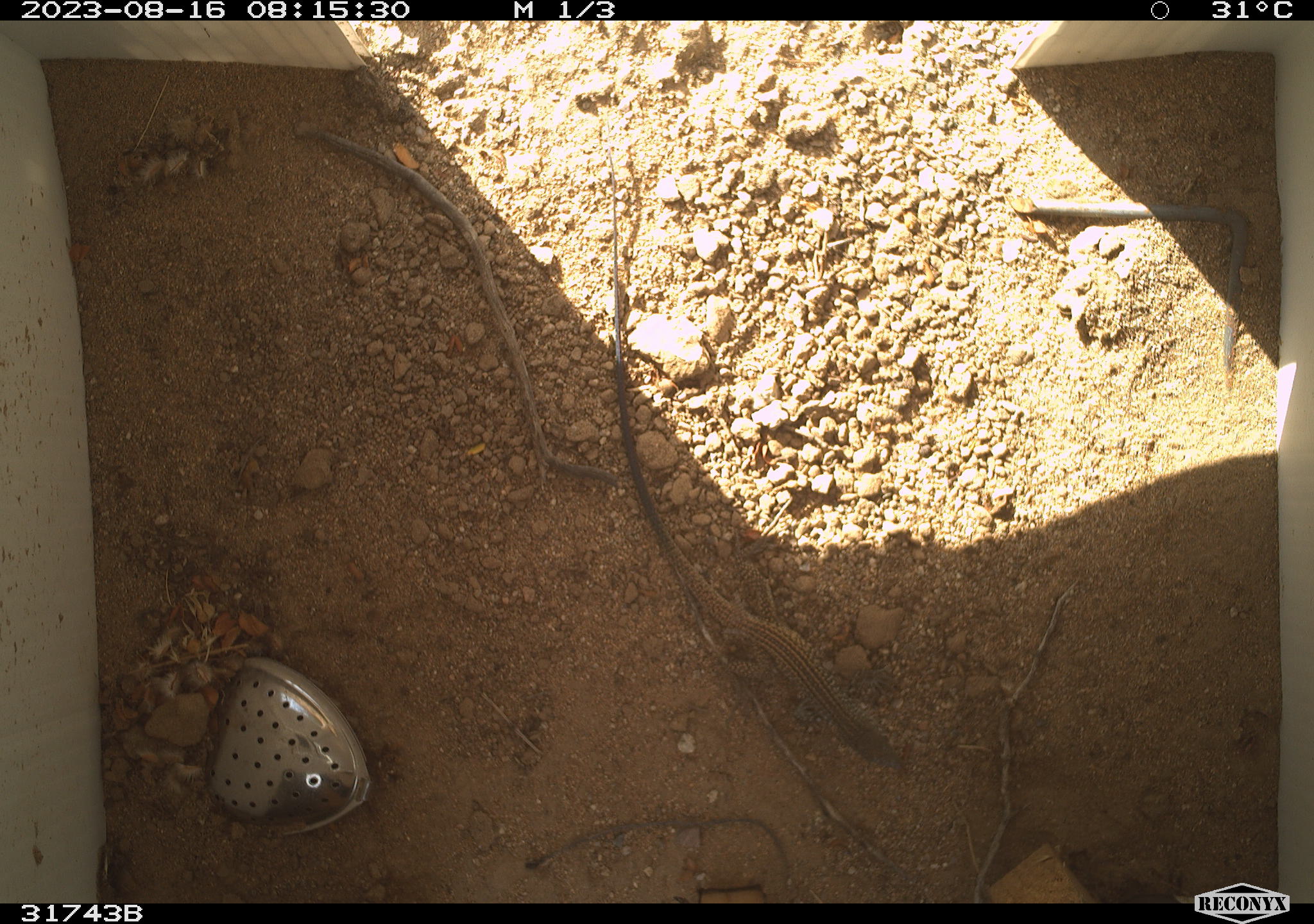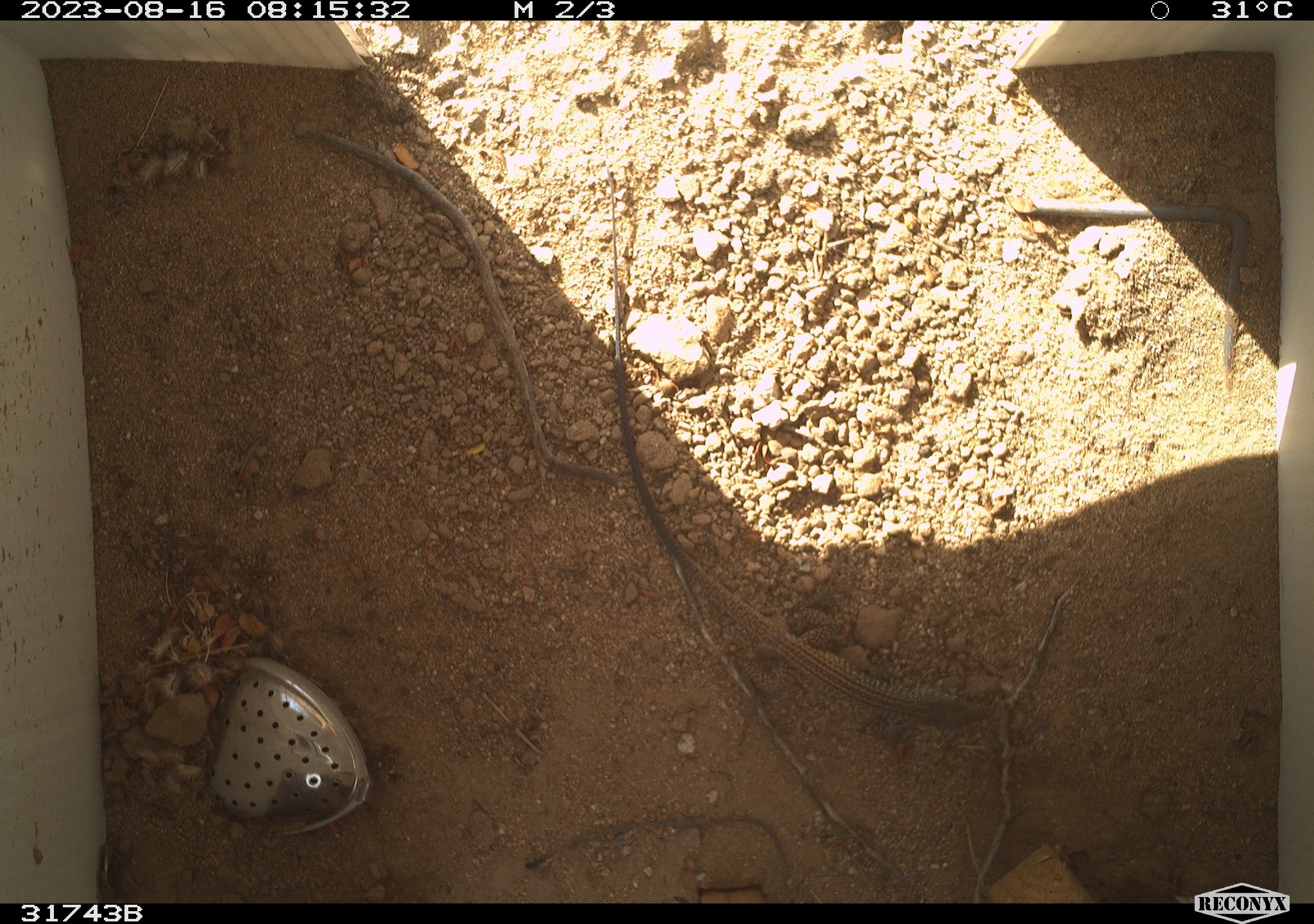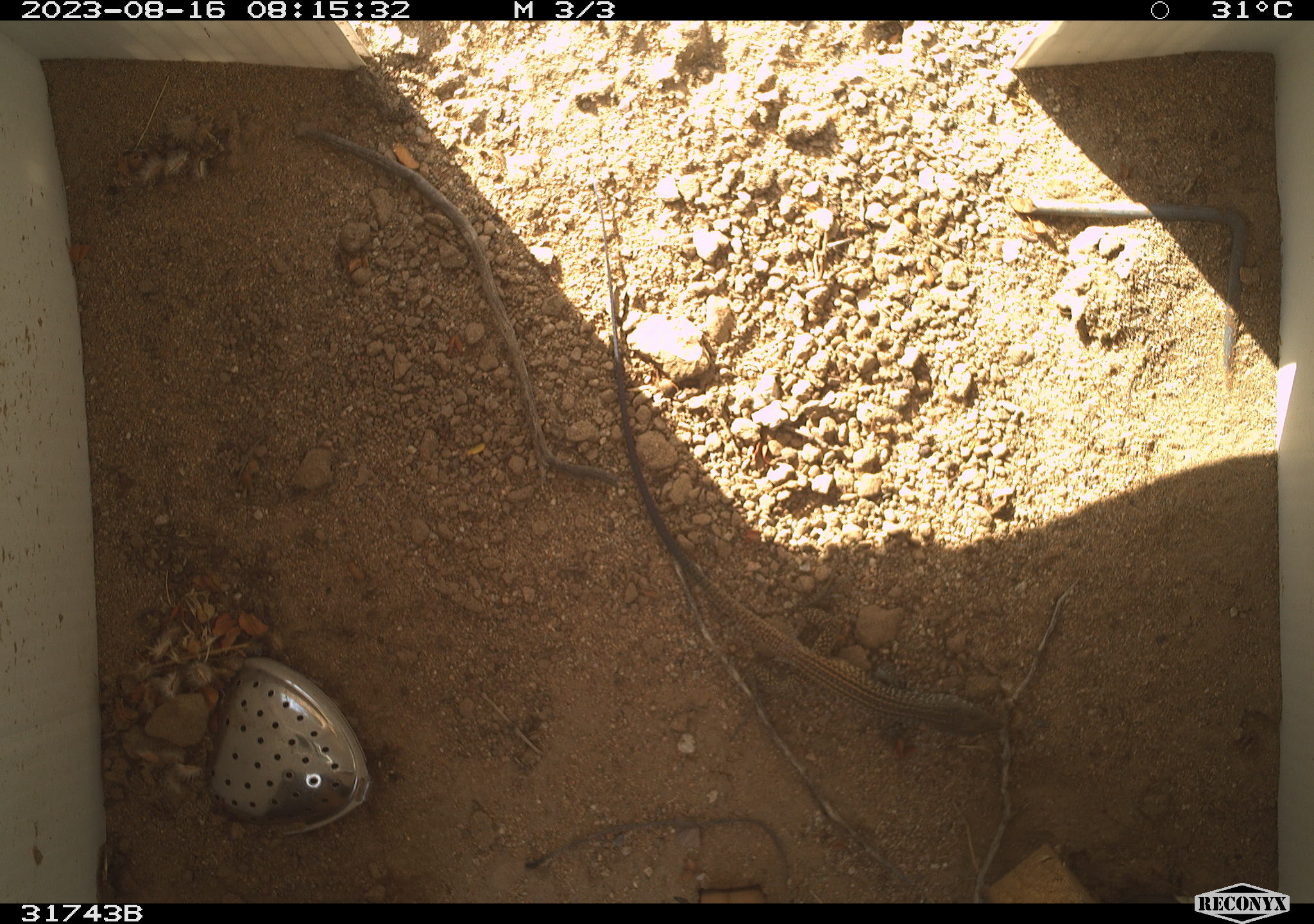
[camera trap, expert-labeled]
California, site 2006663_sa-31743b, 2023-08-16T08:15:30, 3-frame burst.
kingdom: Animalia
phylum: Chordata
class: Reptilia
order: Squamata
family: Teiidae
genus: Aspidoscelis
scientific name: Aspidoscelis tigris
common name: western whiptail